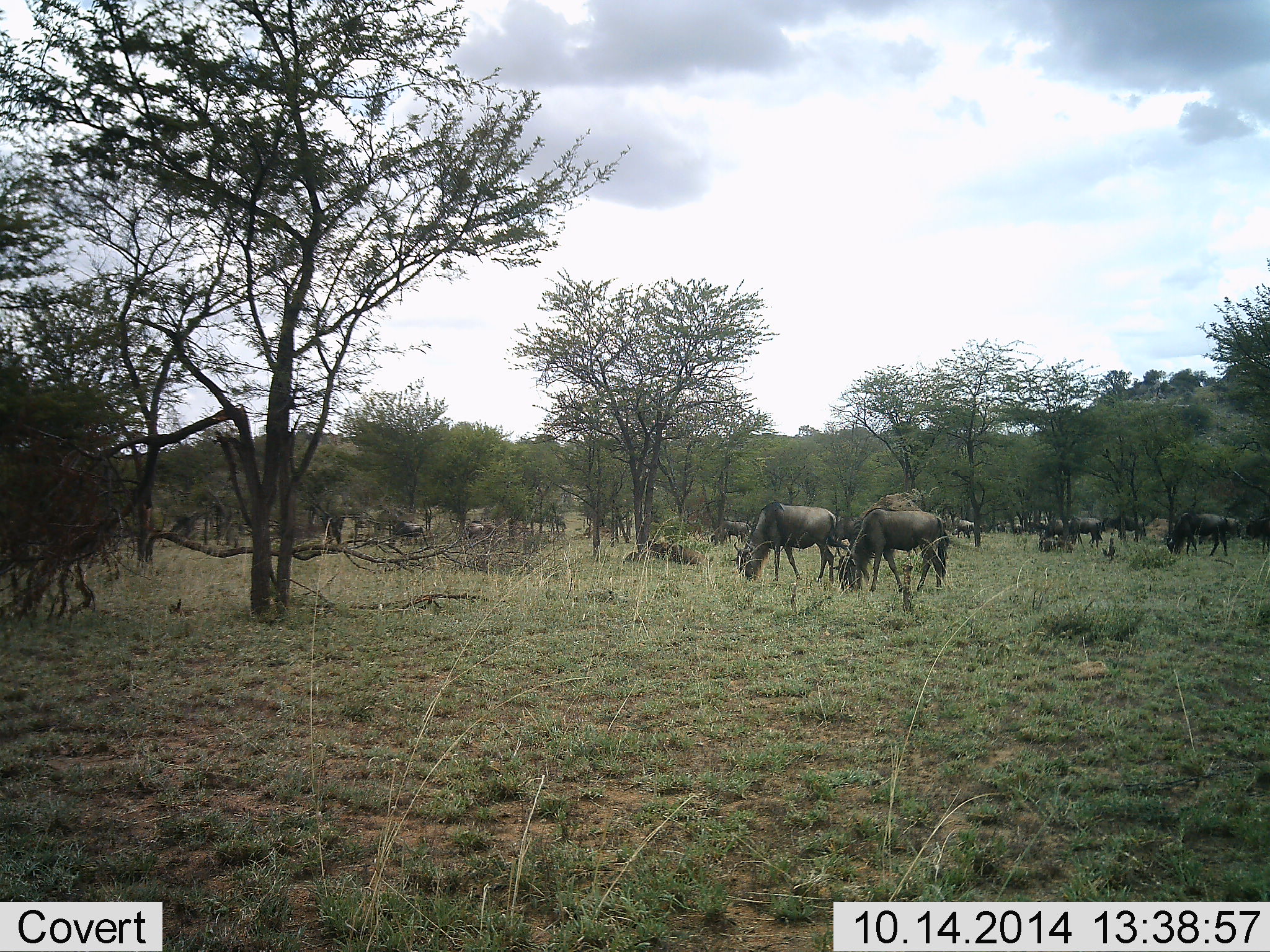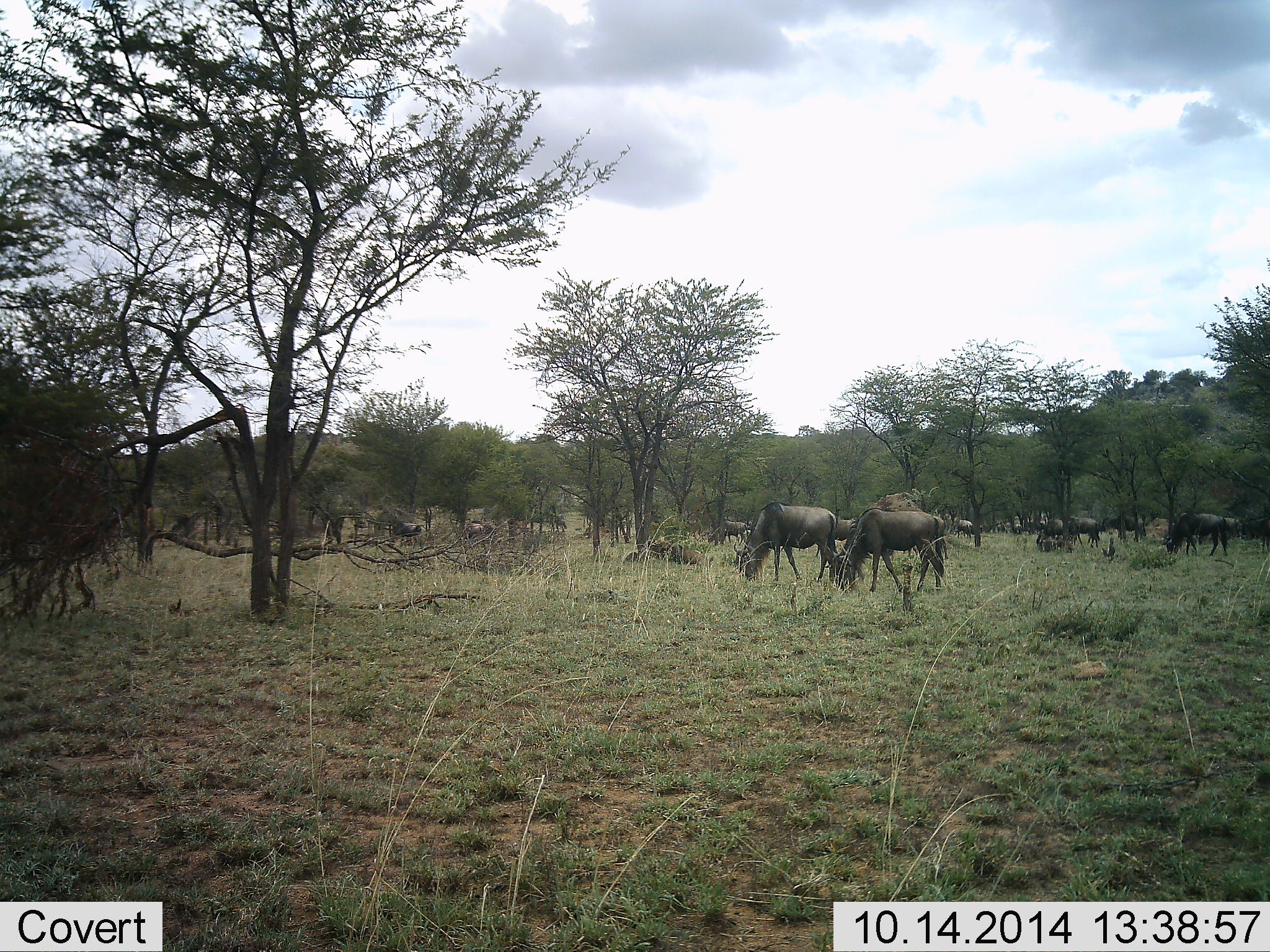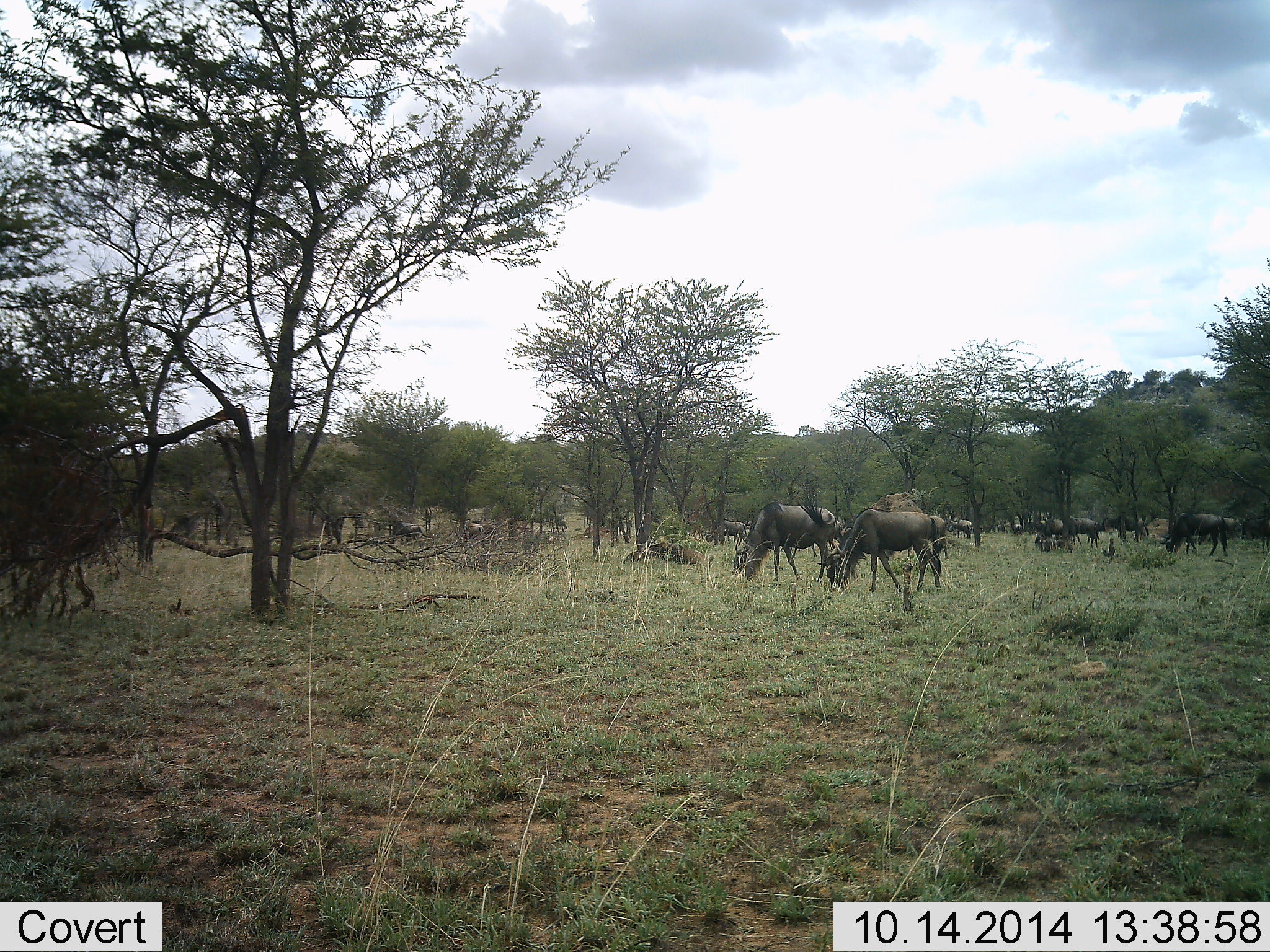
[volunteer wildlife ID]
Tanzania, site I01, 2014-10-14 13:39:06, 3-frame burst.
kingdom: Animalia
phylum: Chordata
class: Mammalia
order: Artiodactyla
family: Bovidae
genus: Connochaetes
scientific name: Connochaetes taurinus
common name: blue wildebeest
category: wildebeest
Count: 11-50.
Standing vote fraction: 40%.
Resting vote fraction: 10%.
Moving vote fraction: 30%.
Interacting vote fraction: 10%.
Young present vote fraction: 0%.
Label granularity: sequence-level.